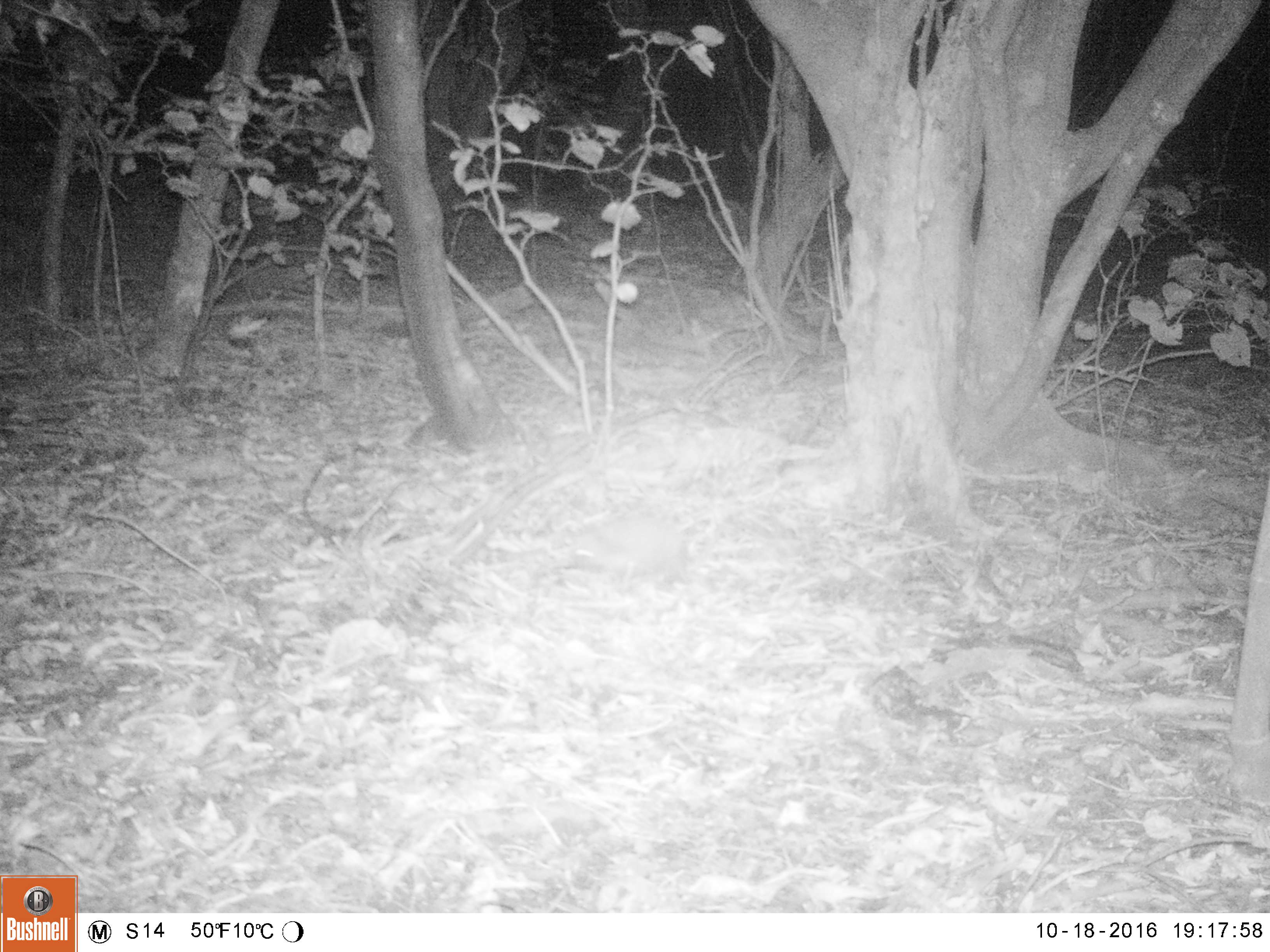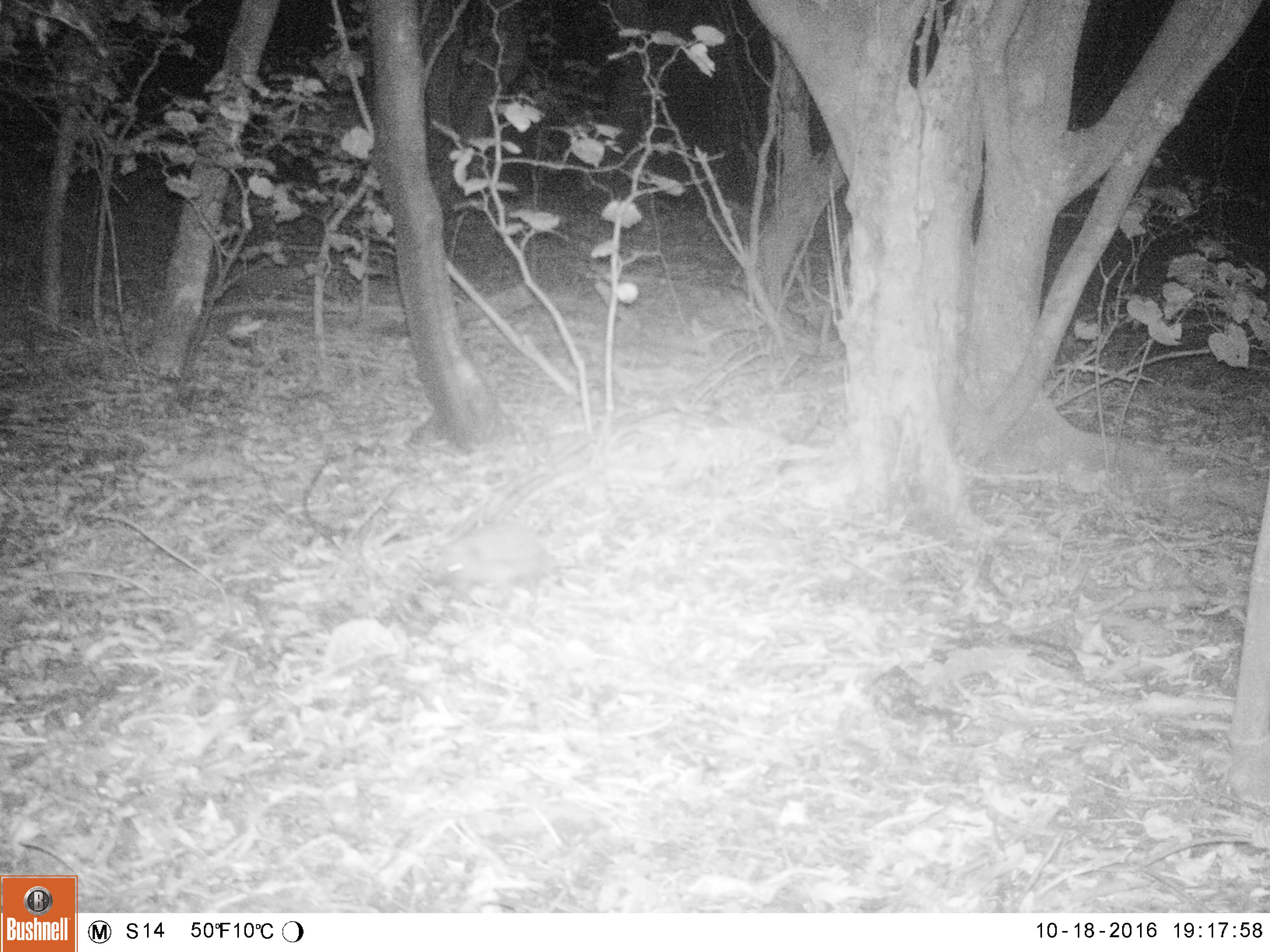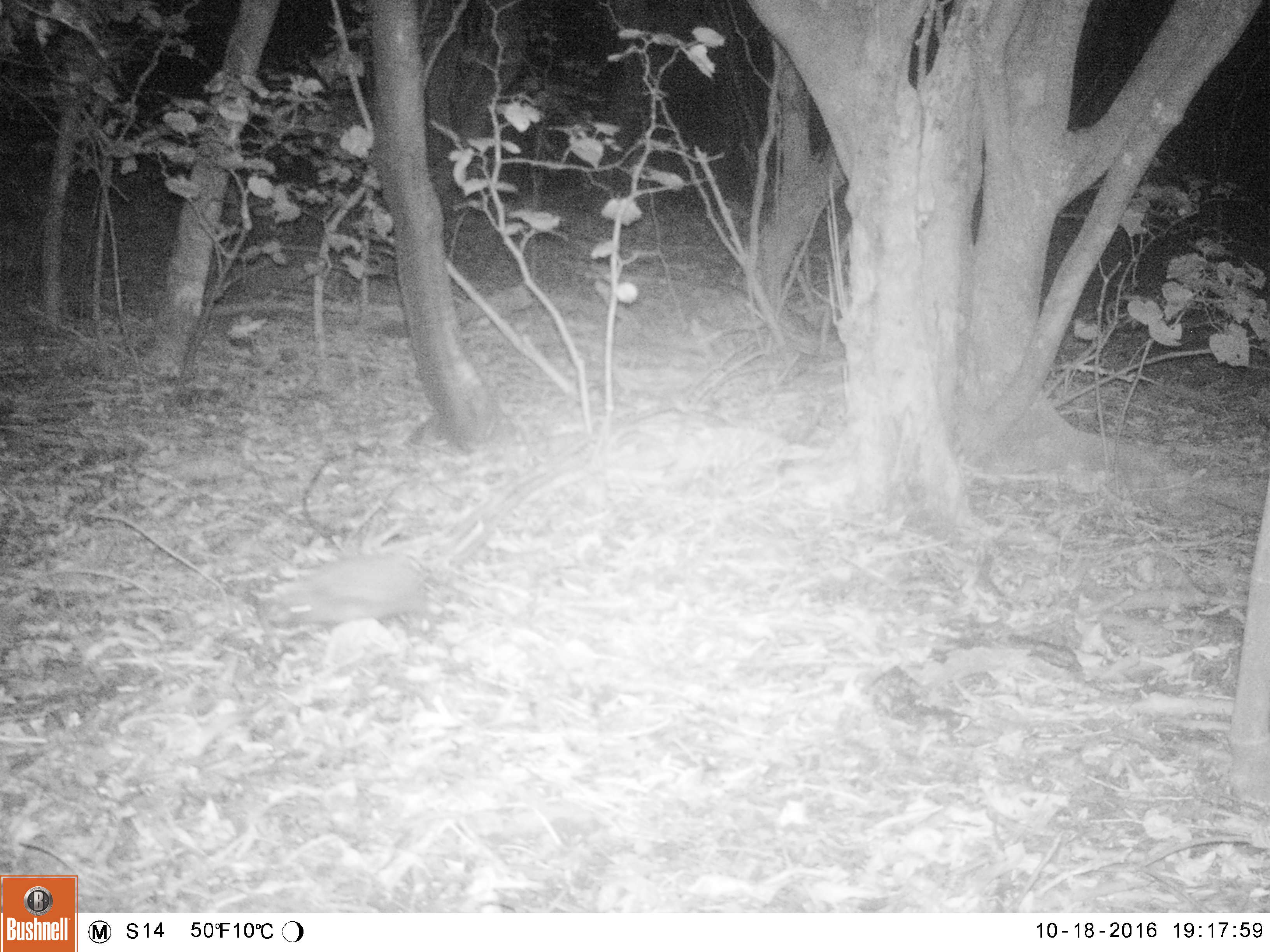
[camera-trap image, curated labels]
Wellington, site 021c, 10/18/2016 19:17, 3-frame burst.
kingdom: Animalia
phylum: Chordata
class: Mammalia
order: Eulipotyphla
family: Erinaceidae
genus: Erinaceus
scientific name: Erinaceus europaeus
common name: hedgehog